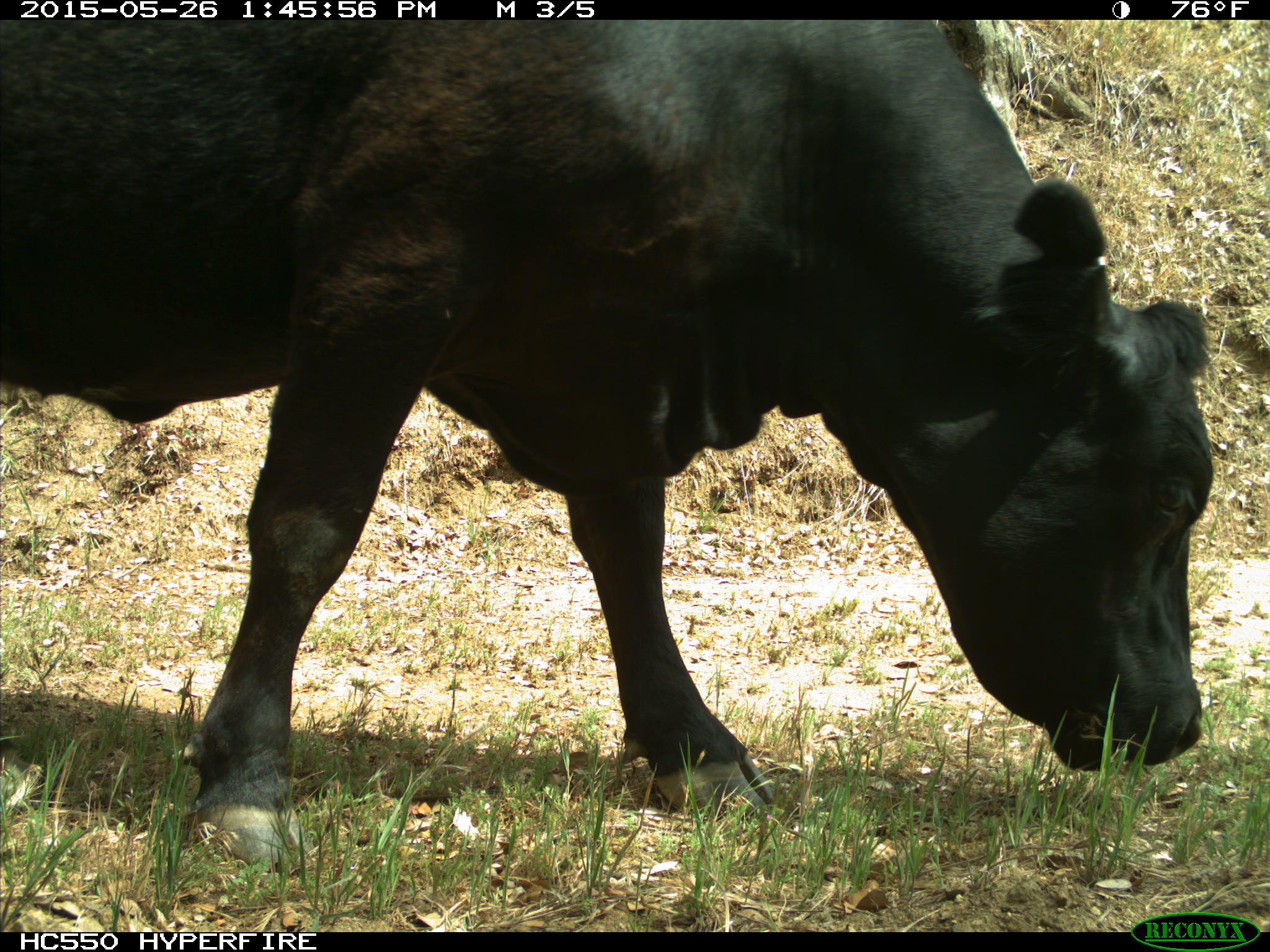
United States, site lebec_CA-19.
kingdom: Animalia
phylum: Chordata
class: Mammalia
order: Artiodactyla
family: Bovidae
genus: Bos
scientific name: Bos taurus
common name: domestic cow